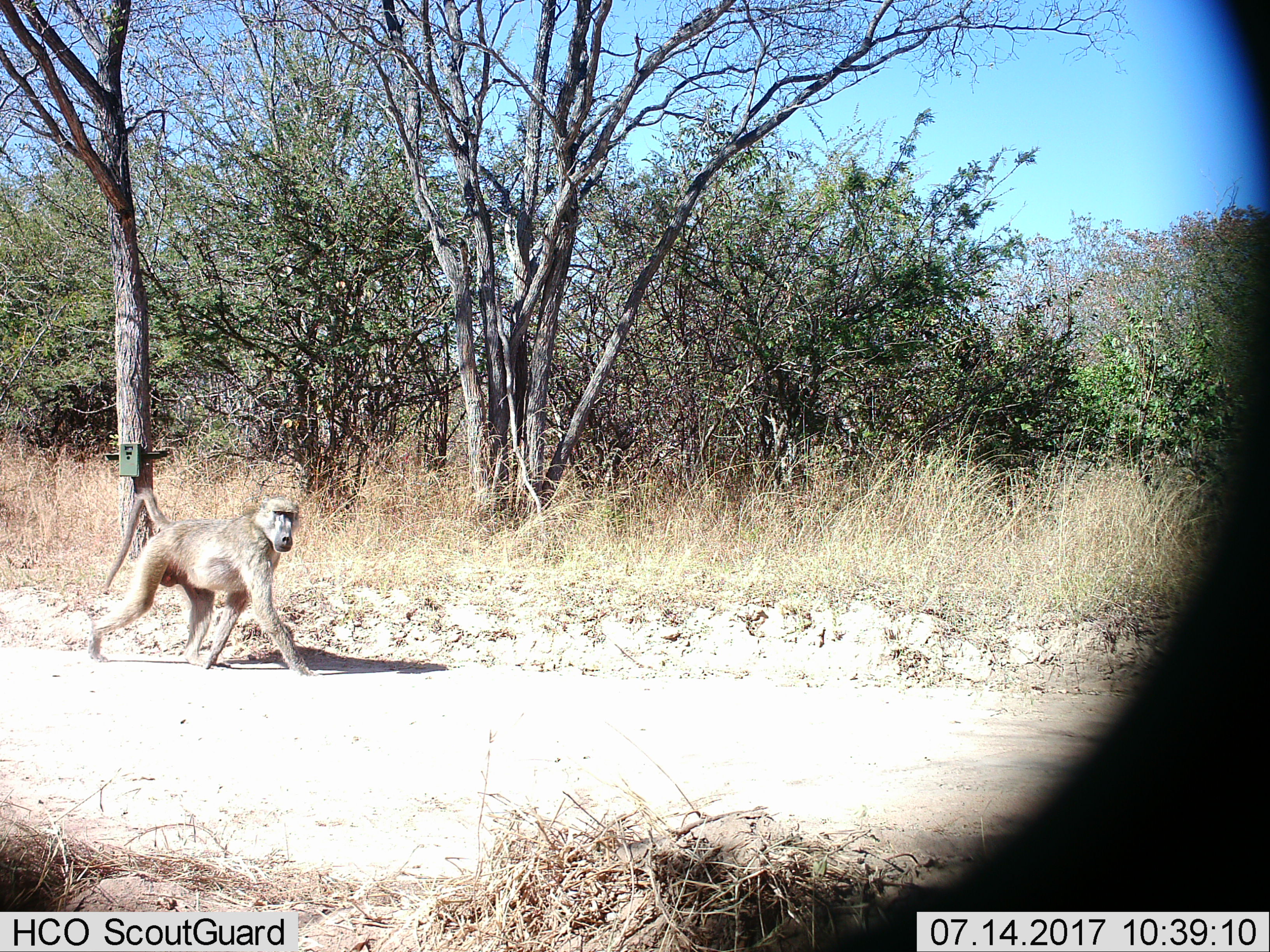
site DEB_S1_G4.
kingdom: Animalia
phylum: Chordata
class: Mammalia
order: Primates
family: Cercopithecidae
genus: Papio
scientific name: Papio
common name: baboon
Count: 1.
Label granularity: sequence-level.